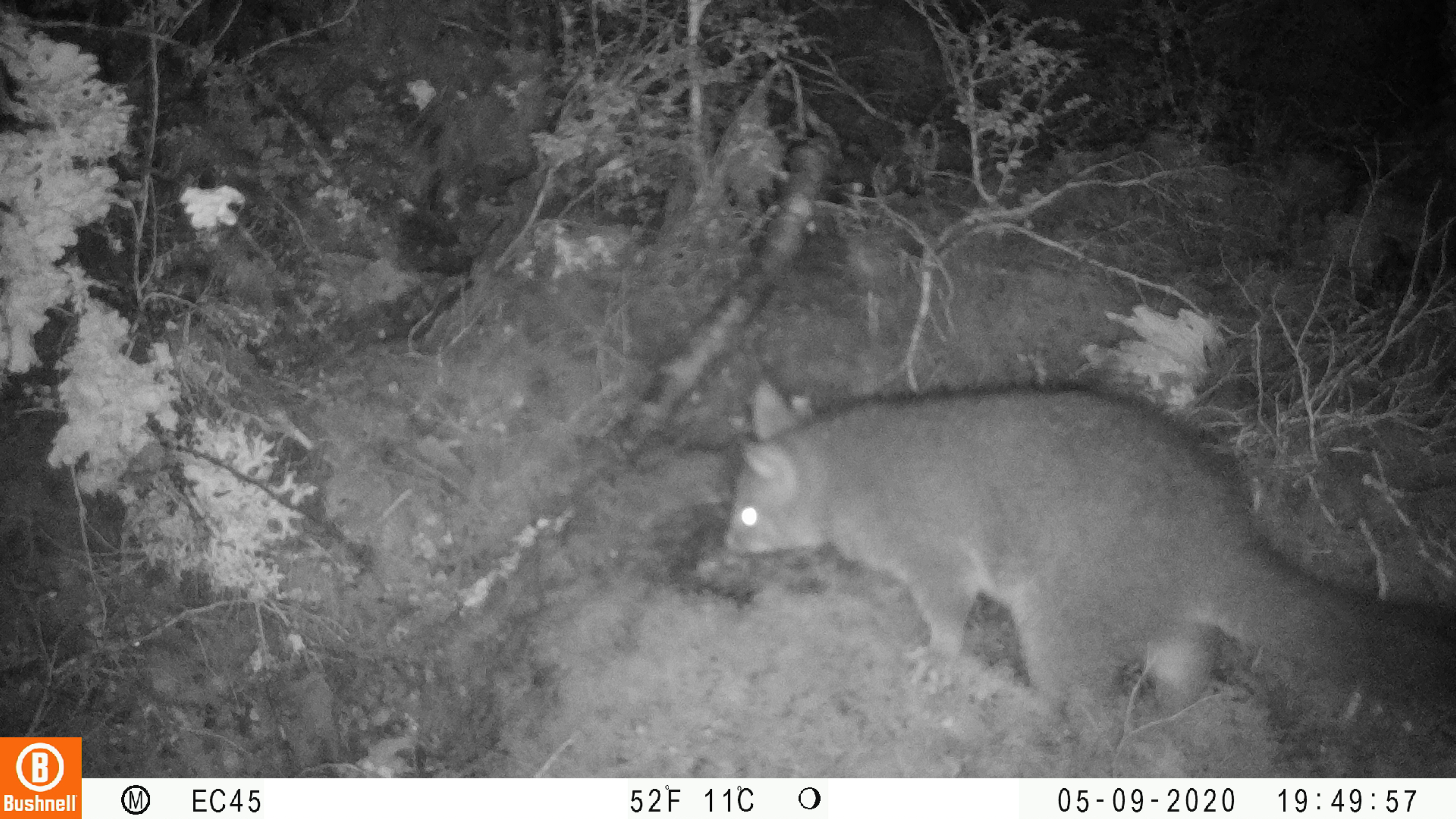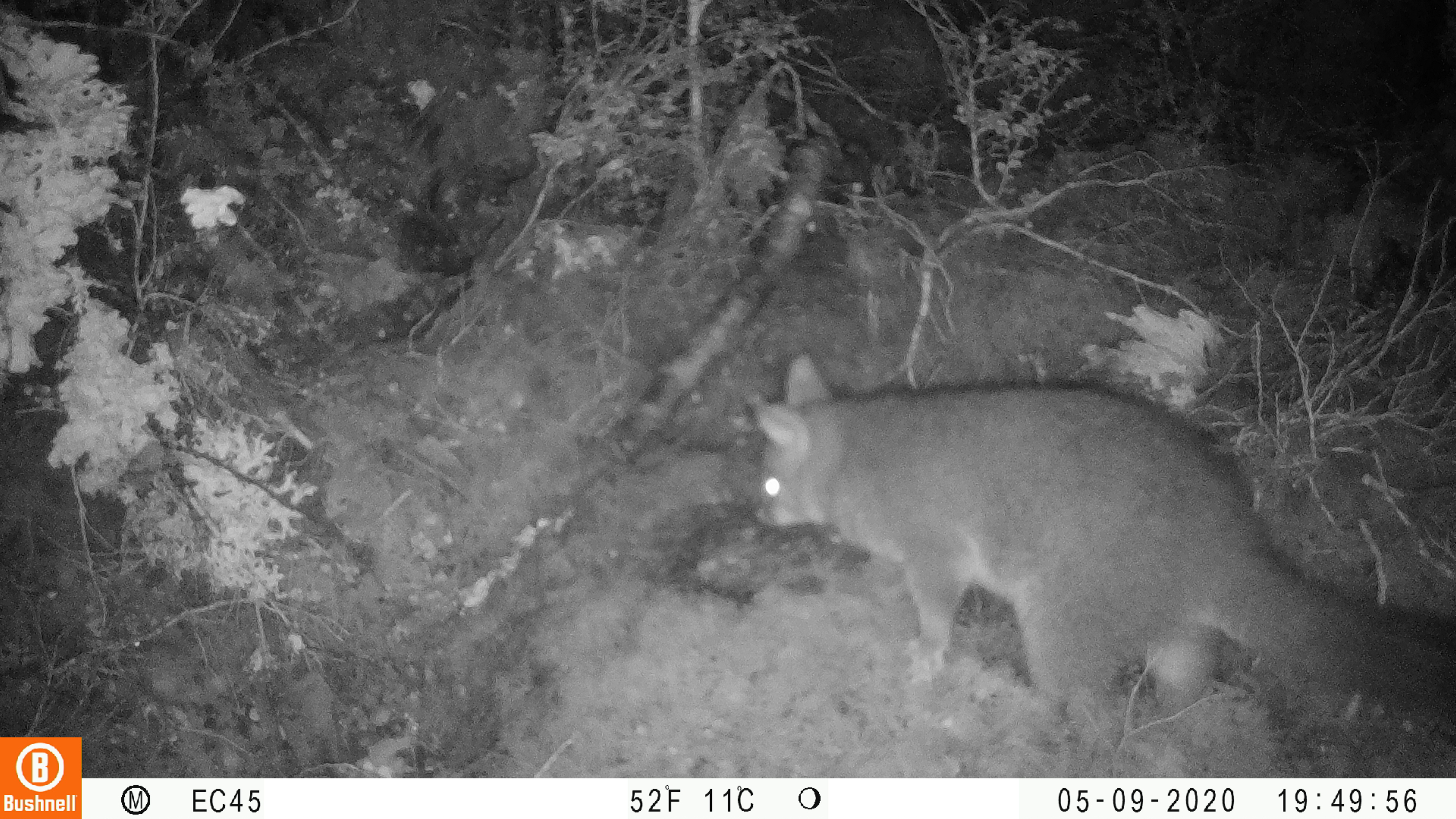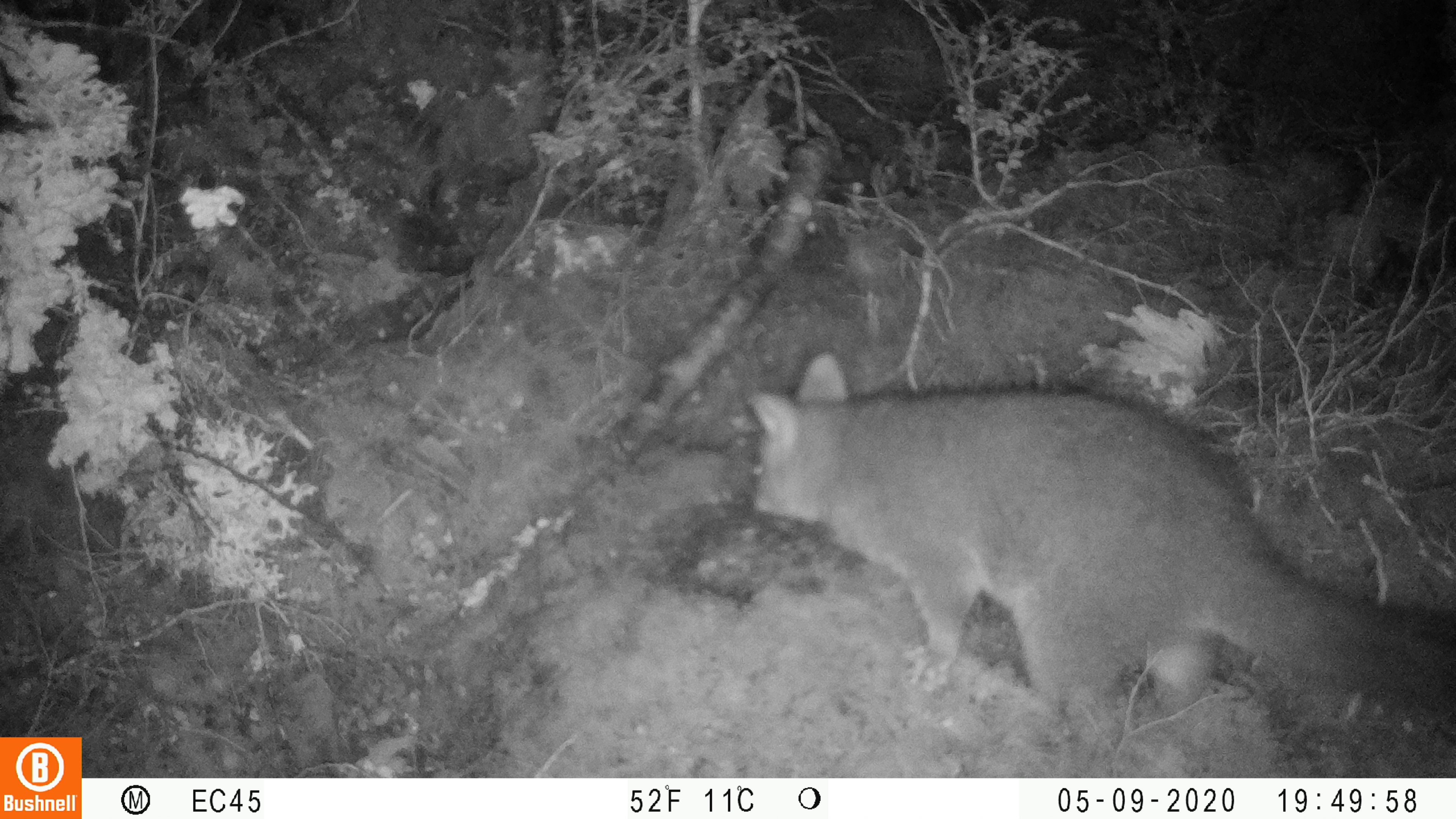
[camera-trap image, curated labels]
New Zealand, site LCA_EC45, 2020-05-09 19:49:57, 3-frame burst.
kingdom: Animalia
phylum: Chordata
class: Mammalia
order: Diprotodontia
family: Phalangeridae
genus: Trichosurus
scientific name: Trichosurus vulpecula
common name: common brushtail possum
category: possum